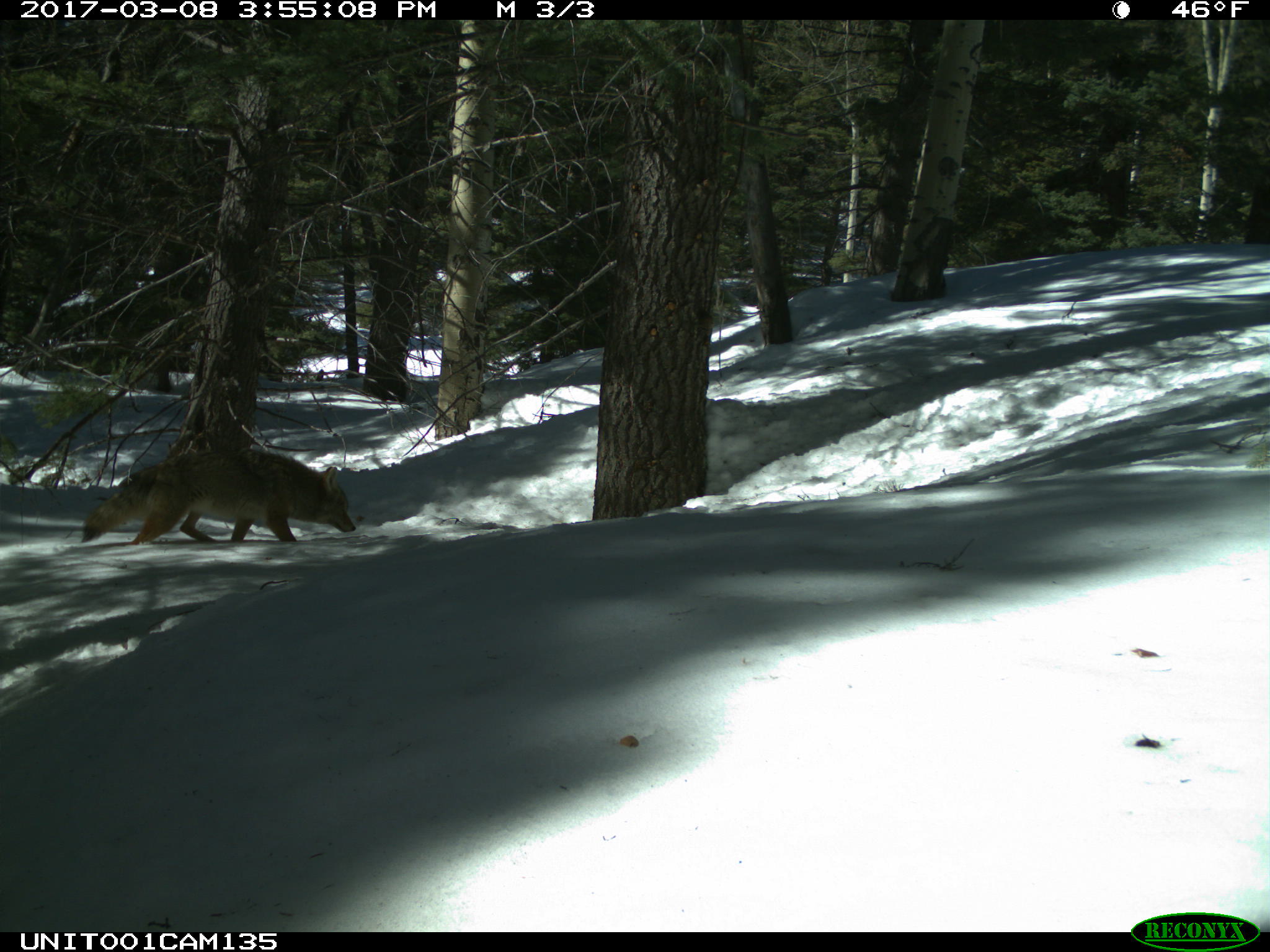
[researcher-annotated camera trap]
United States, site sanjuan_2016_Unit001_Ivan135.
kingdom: Animalia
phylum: Chordata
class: Mammalia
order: Carnivora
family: Canidae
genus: Canis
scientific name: Canis latrans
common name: coyote